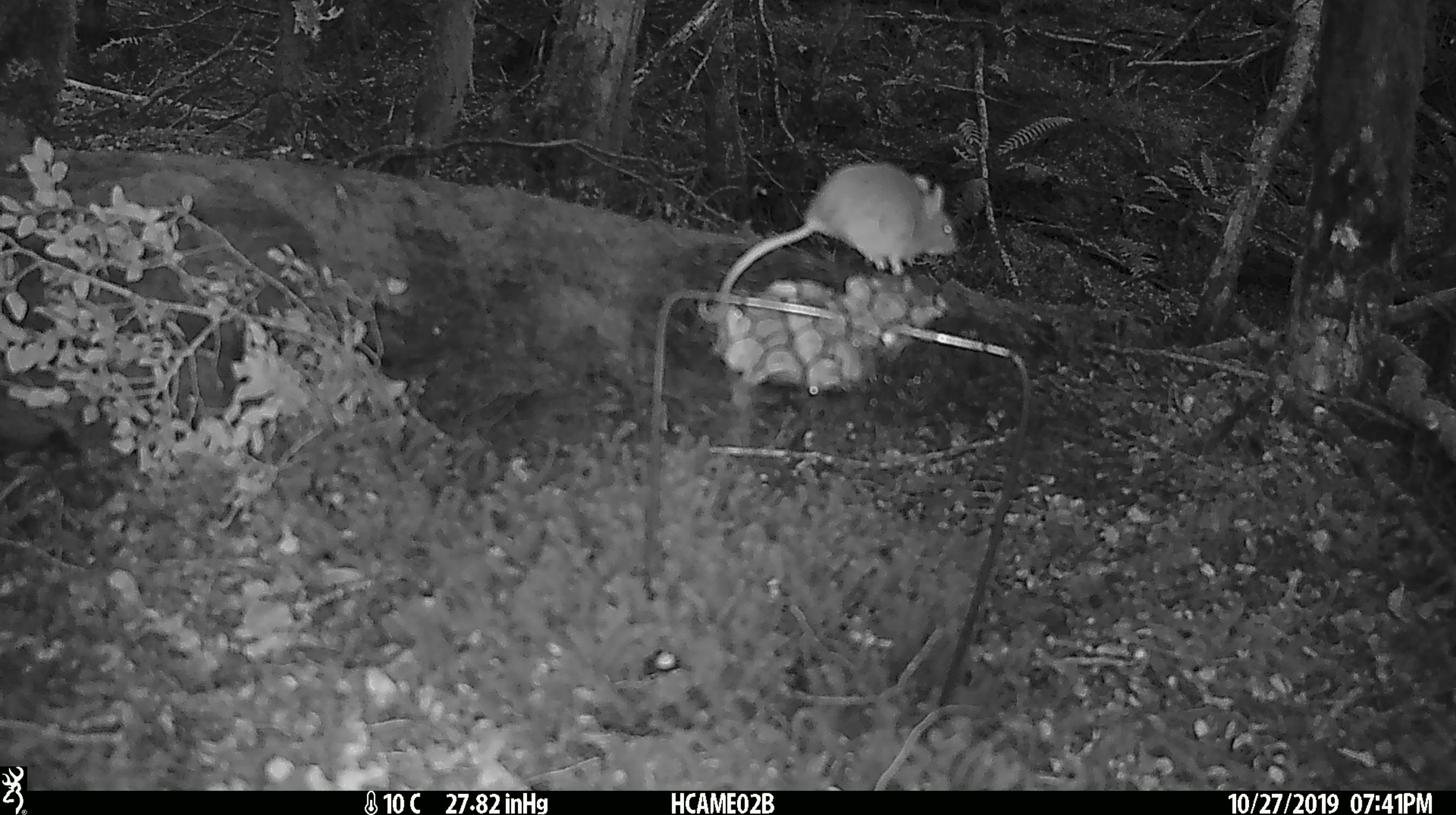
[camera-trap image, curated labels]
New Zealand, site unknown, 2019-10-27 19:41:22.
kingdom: Animalia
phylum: Chordata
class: Mammalia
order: Rodentia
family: Muridae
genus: Mus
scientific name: Mus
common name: mouse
Mouse (Mus).